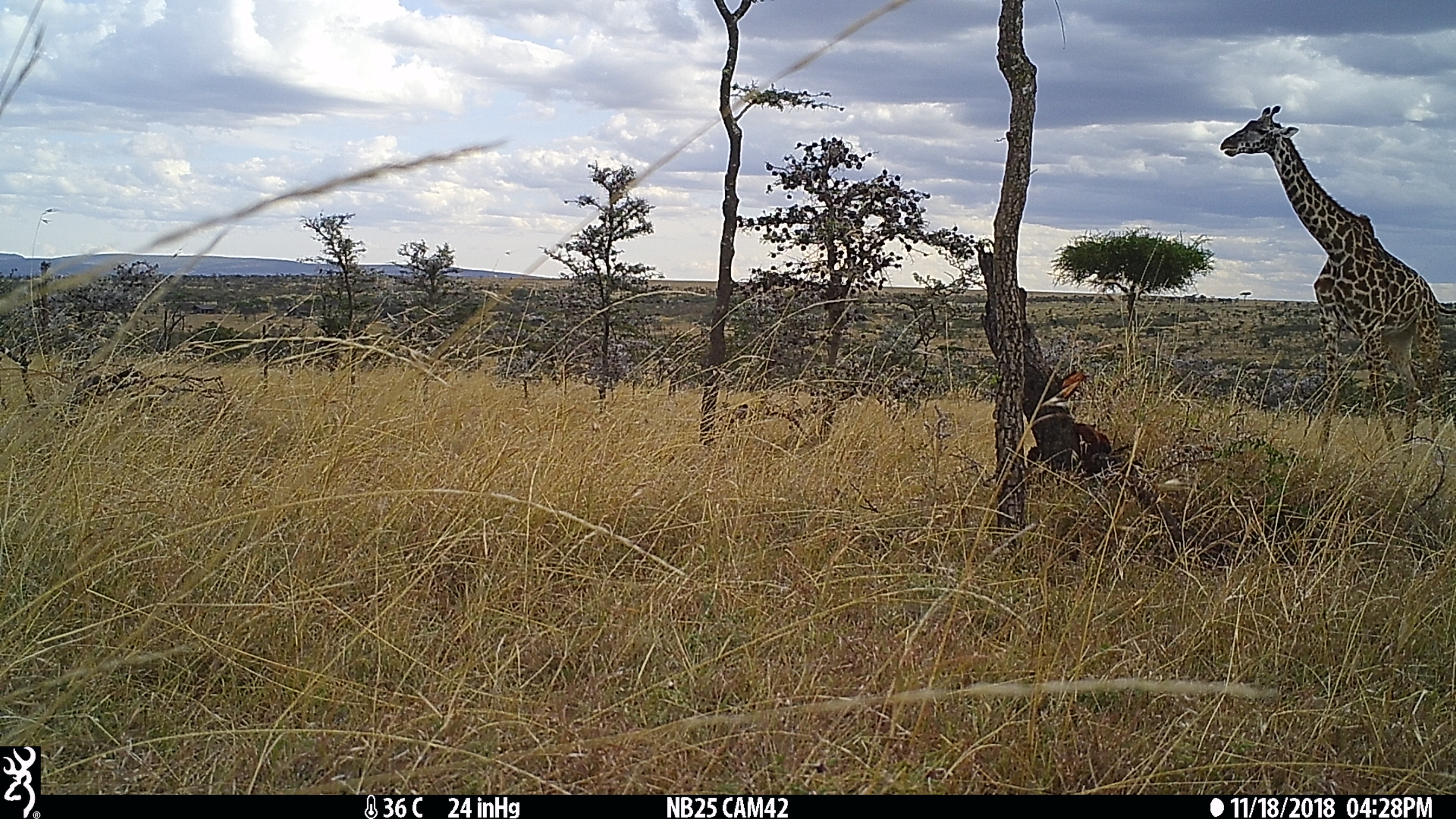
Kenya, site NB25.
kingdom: Animalia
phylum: Chordata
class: Mammalia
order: Artiodactyla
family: Giraffidae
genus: Giraffa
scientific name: Giraffa camelopardalis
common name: northern giraffe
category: giraffe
Giraffe (northern giraffe) (Giraffa camelopardalis).